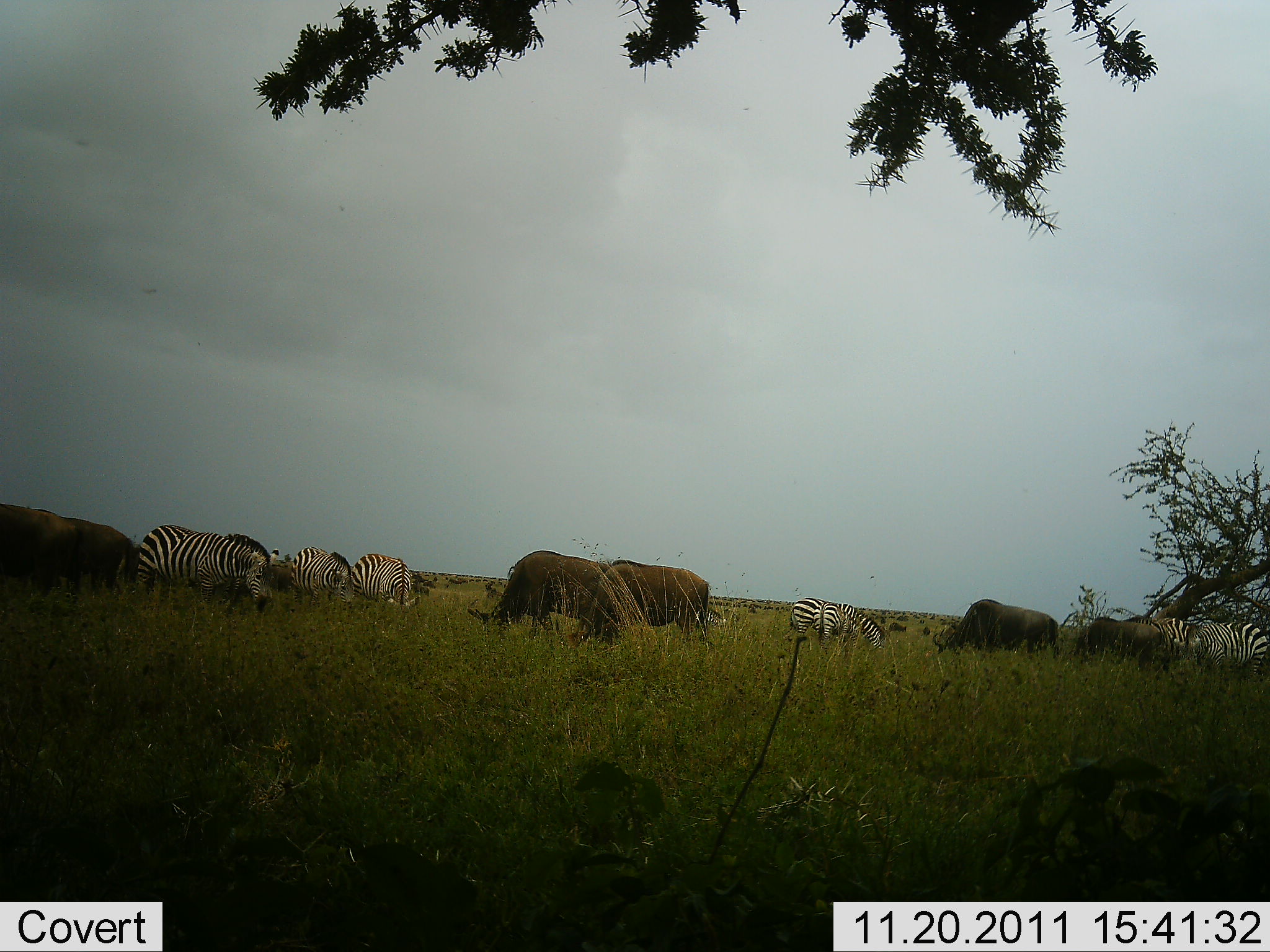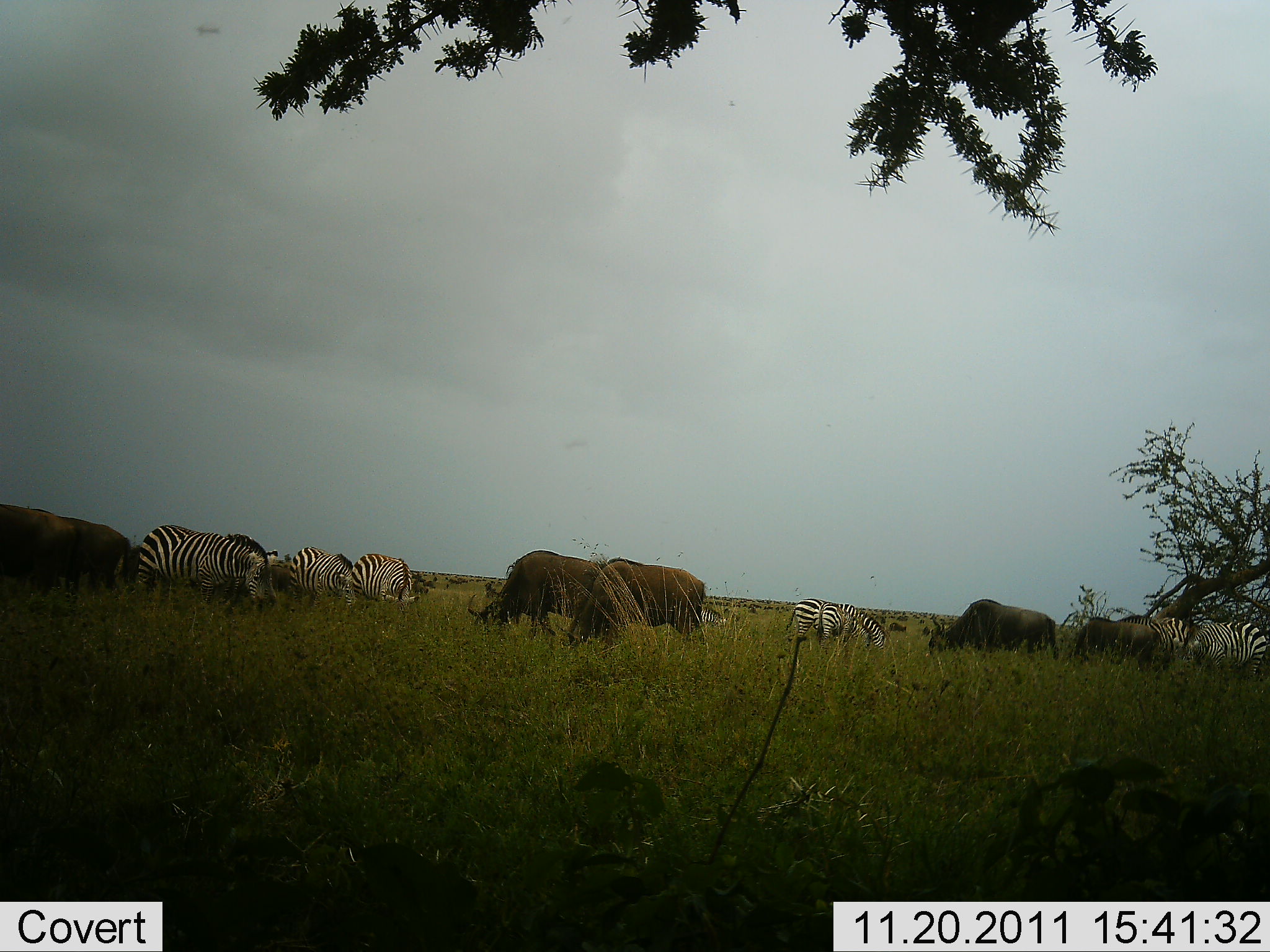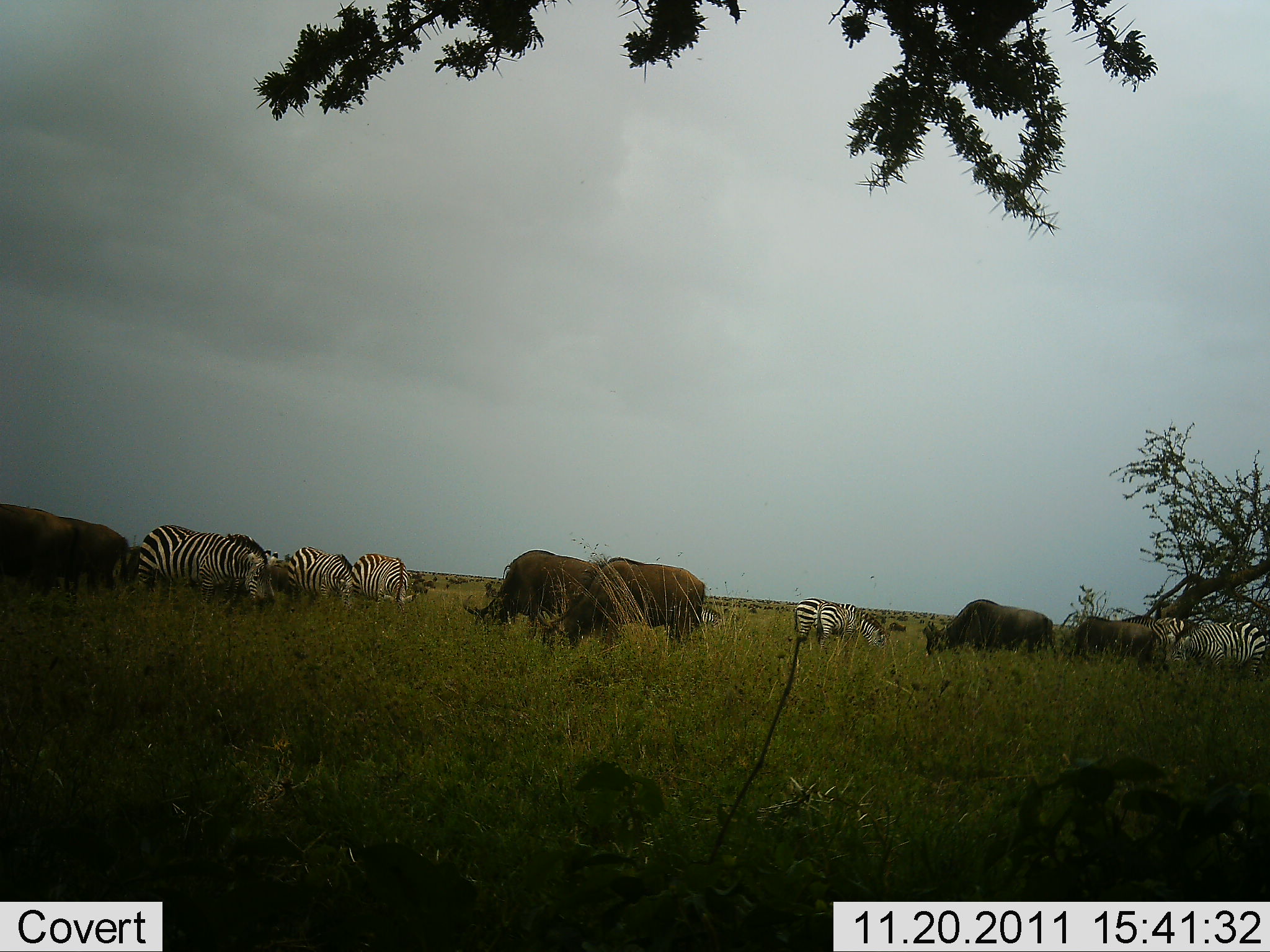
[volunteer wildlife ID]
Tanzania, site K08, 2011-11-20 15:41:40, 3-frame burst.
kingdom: Animalia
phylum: Chordata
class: Mammalia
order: Artiodactyla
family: Bovidae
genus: Connochaetes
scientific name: Connochaetes taurinus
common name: blue wildebeest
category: wildebeest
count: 5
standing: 17%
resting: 0%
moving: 0%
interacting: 8%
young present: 0%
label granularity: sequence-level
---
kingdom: Animalia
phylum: Chordata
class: Mammalia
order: Perissodactyla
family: Equidae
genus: Equus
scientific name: Equus quagga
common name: plains zebra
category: zebra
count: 6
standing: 12%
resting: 0%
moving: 0%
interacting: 0%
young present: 0%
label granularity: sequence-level